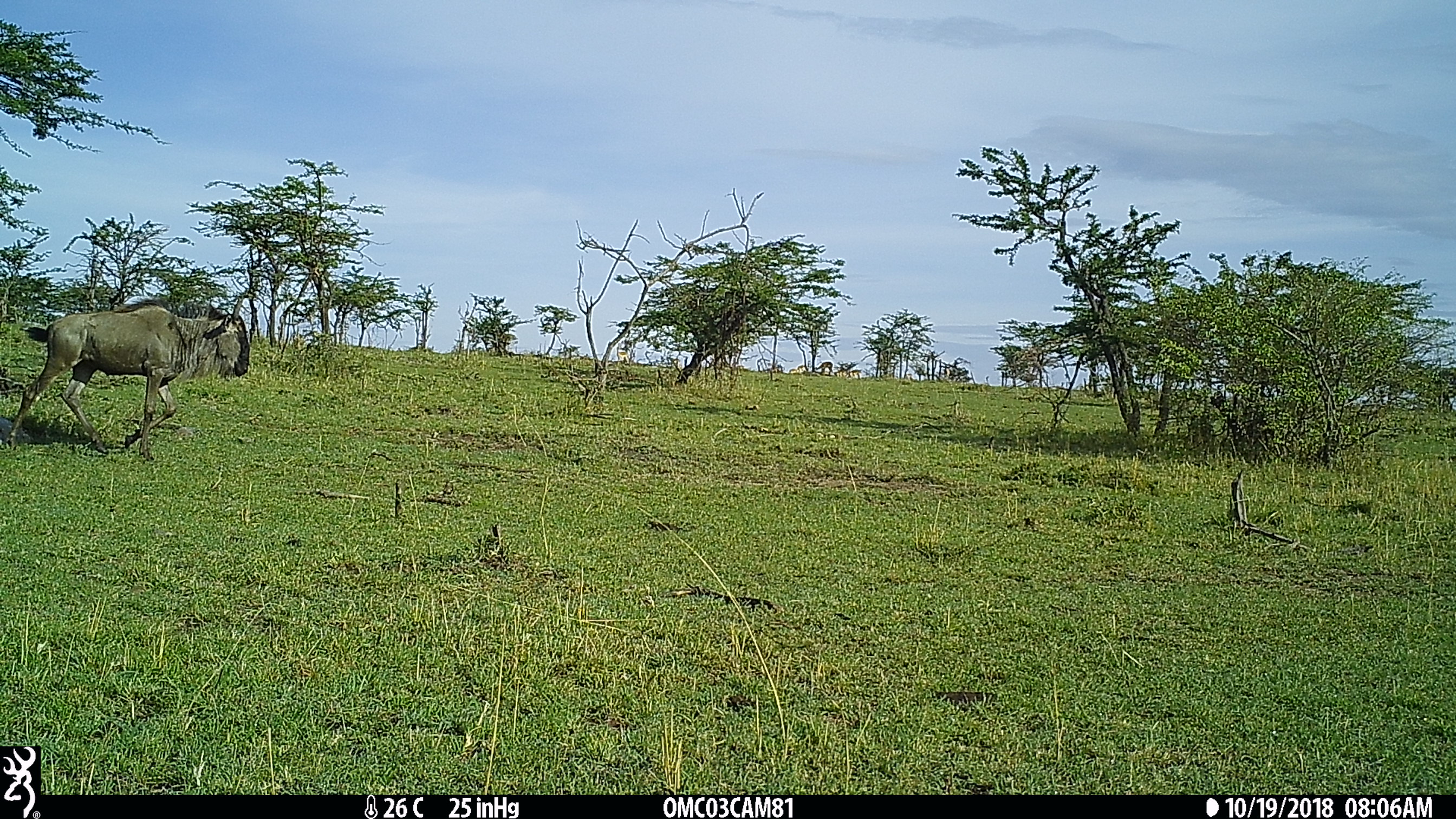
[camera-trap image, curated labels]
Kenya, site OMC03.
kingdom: Animalia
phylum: Chordata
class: Mammalia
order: Artiodactyla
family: Bovidae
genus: Connochaetes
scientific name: Connochaetes taurinus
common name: blue wildebeest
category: wildebeest